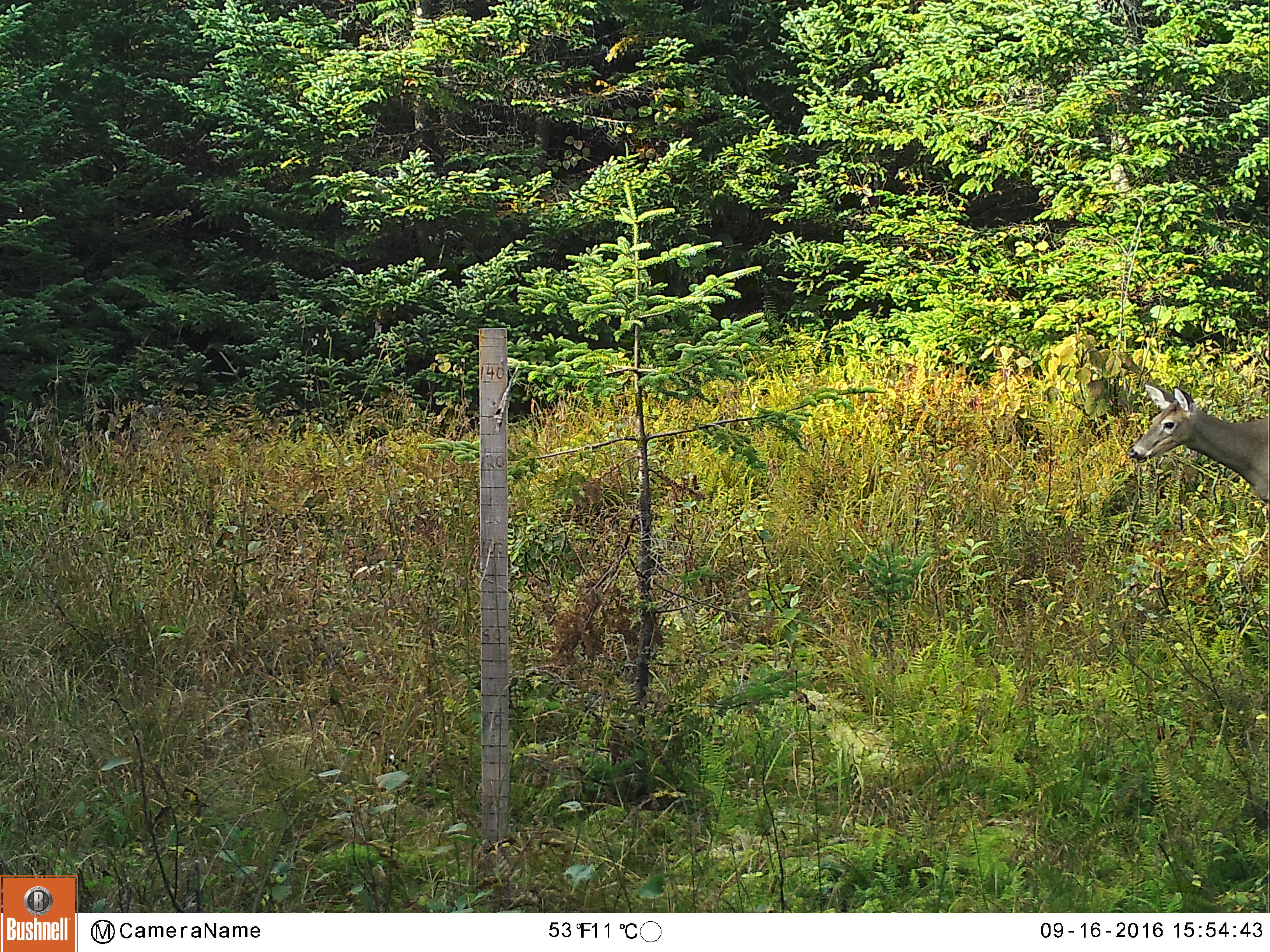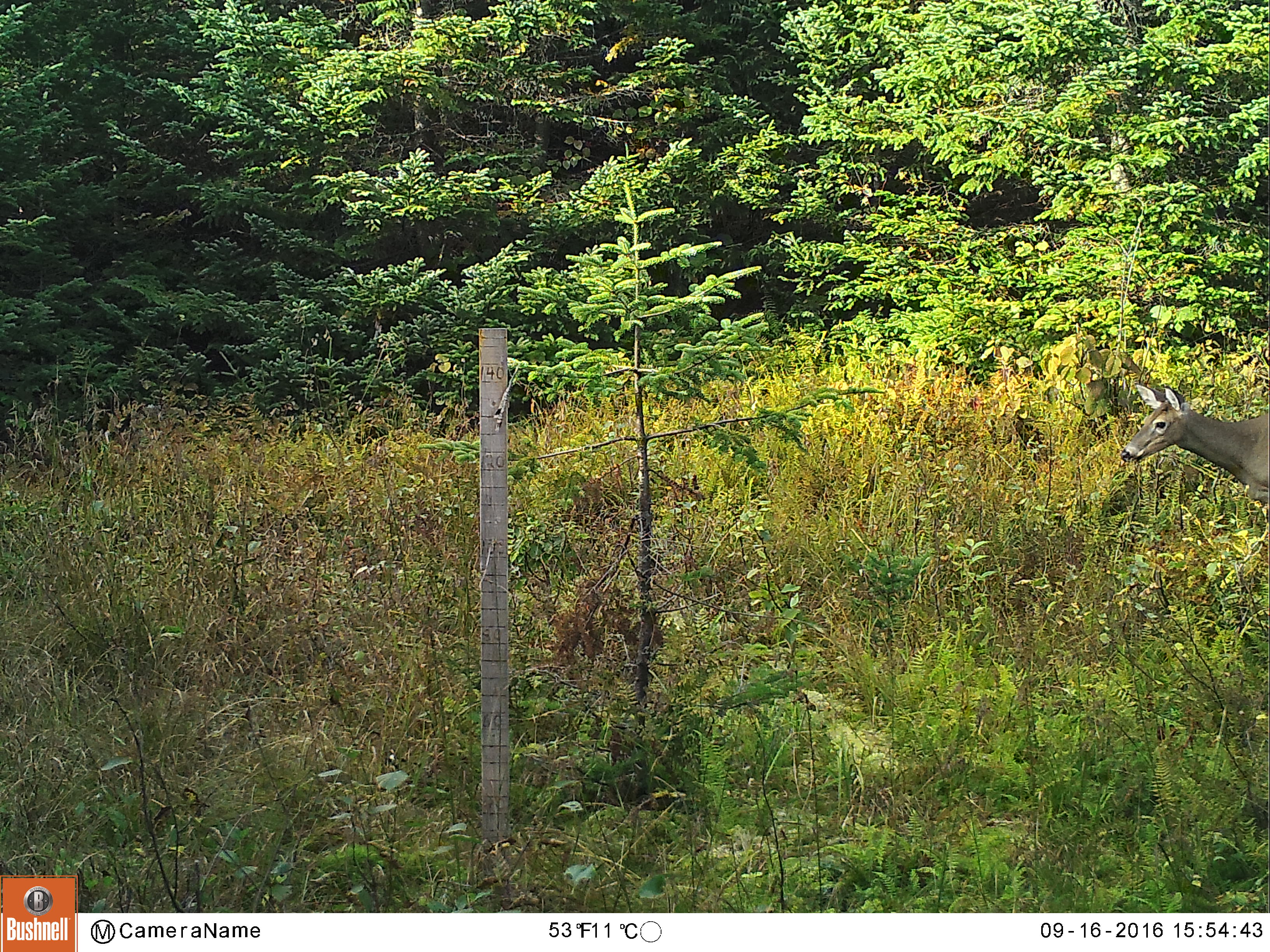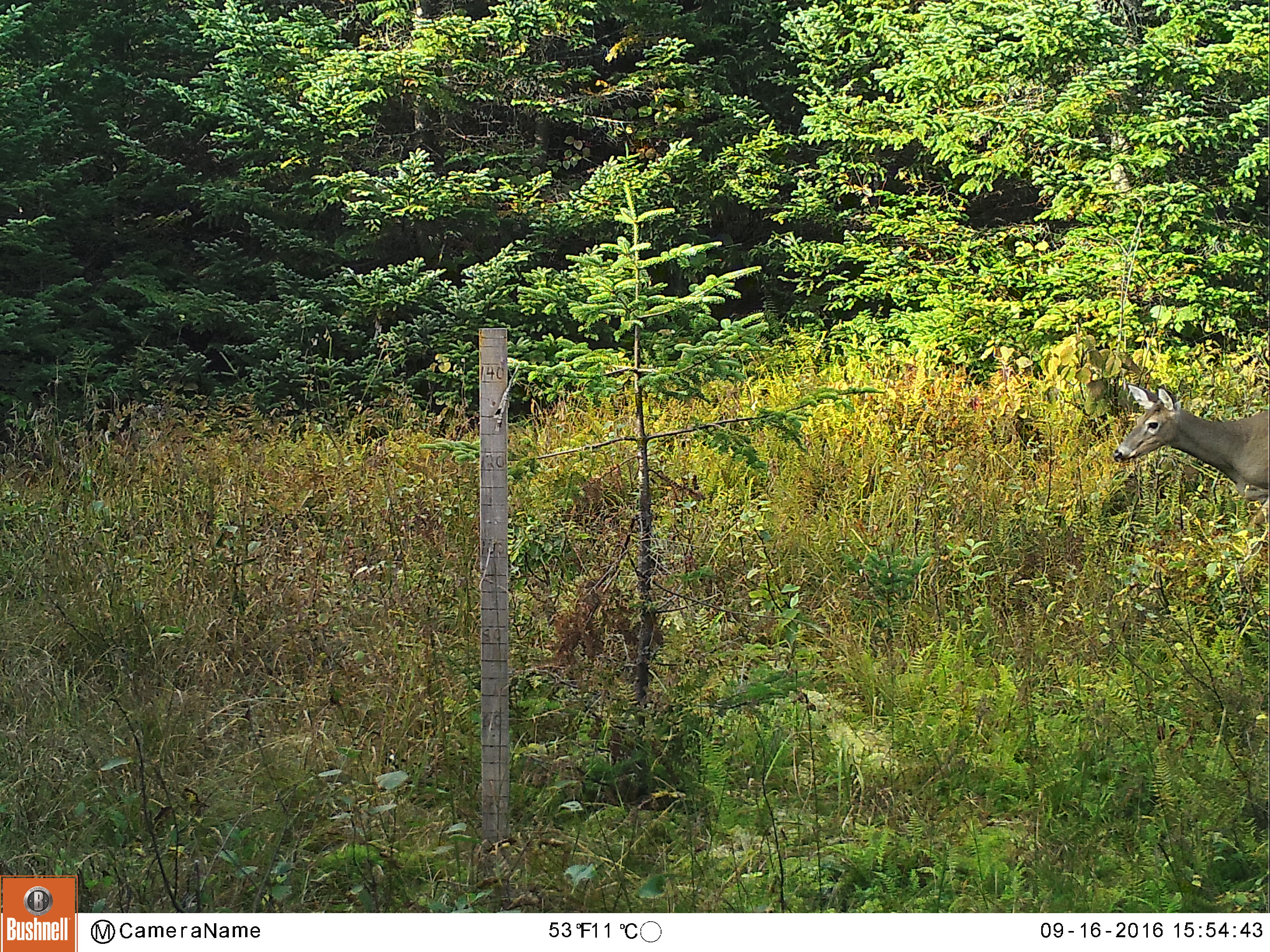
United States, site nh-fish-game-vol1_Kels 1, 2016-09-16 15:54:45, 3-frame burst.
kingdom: Animalia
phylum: Chordata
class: Mammalia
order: Artiodactyla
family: Cervidae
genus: Odocoileus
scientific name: Odocoileus virginianus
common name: white-tailed deer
White-tailed deer (Odocoileus virginianus).